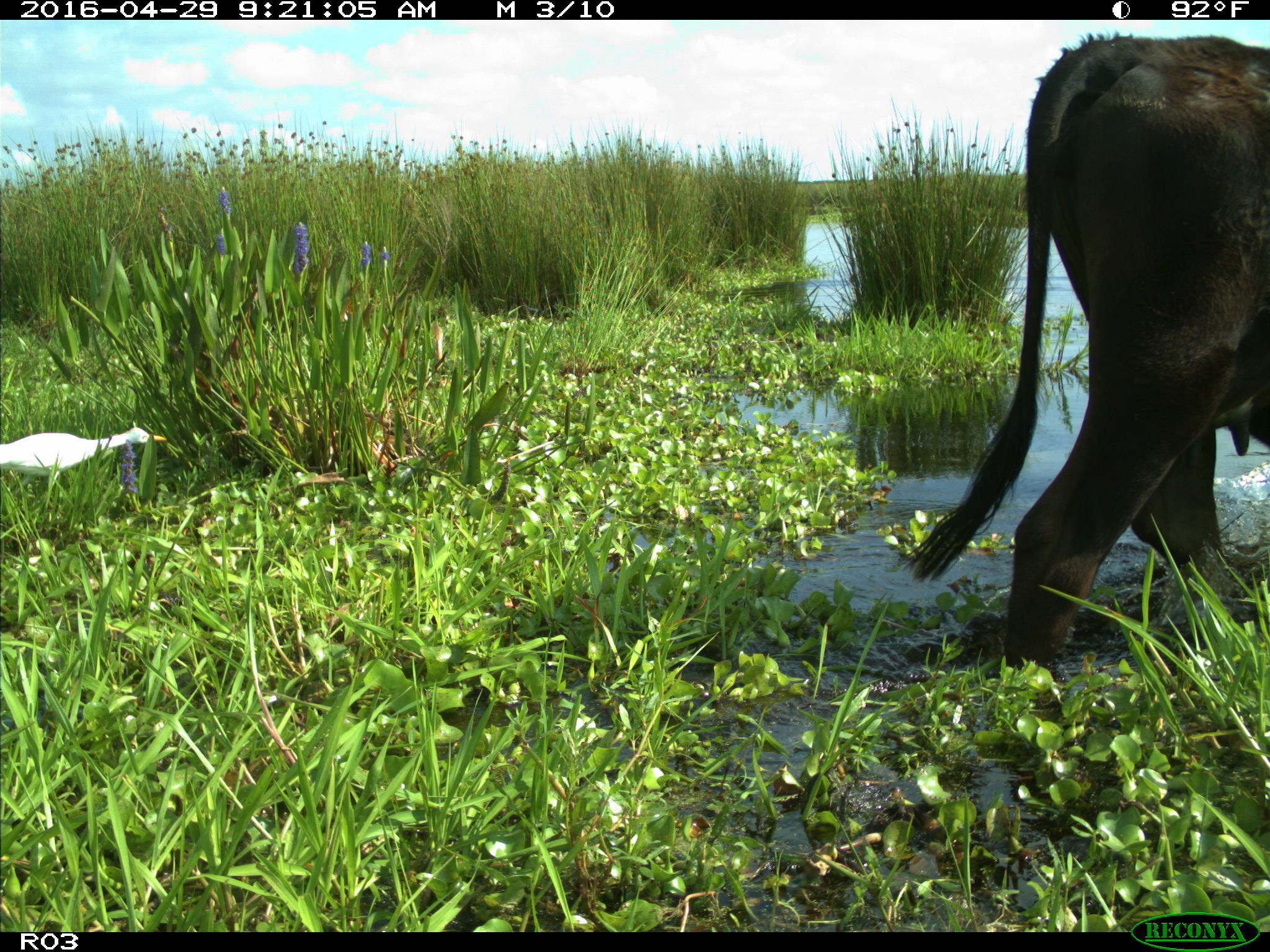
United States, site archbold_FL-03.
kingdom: Animalia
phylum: Chordata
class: Mammalia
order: Artiodactyla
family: Bovidae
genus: Bos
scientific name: Bos taurus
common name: domestic cow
Bos taurus (domestic cow).